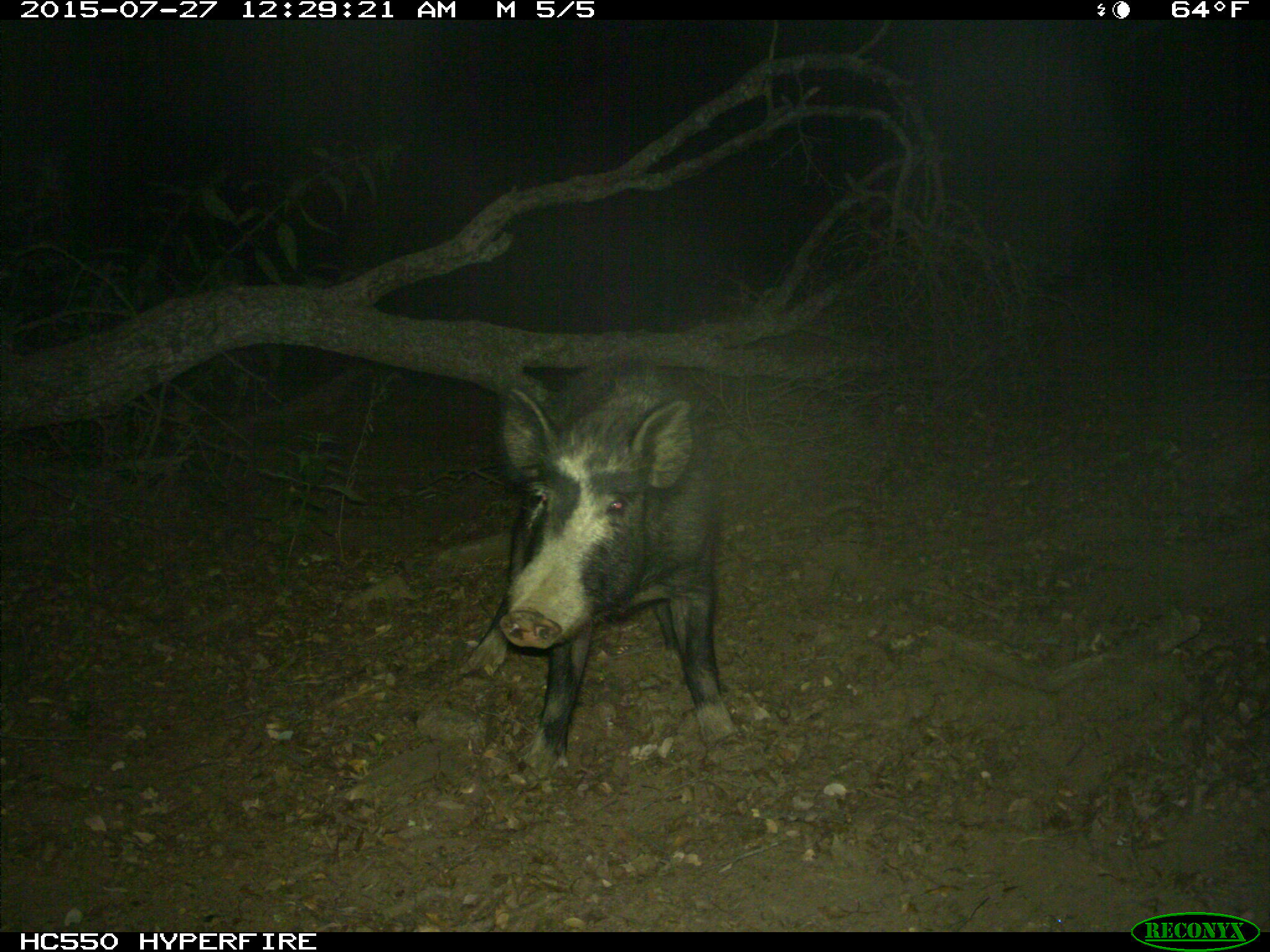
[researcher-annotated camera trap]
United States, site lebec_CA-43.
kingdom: Animalia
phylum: Chordata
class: Mammalia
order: Artiodactyla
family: Suidae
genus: Sus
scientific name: Sus scrofa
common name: wild boar